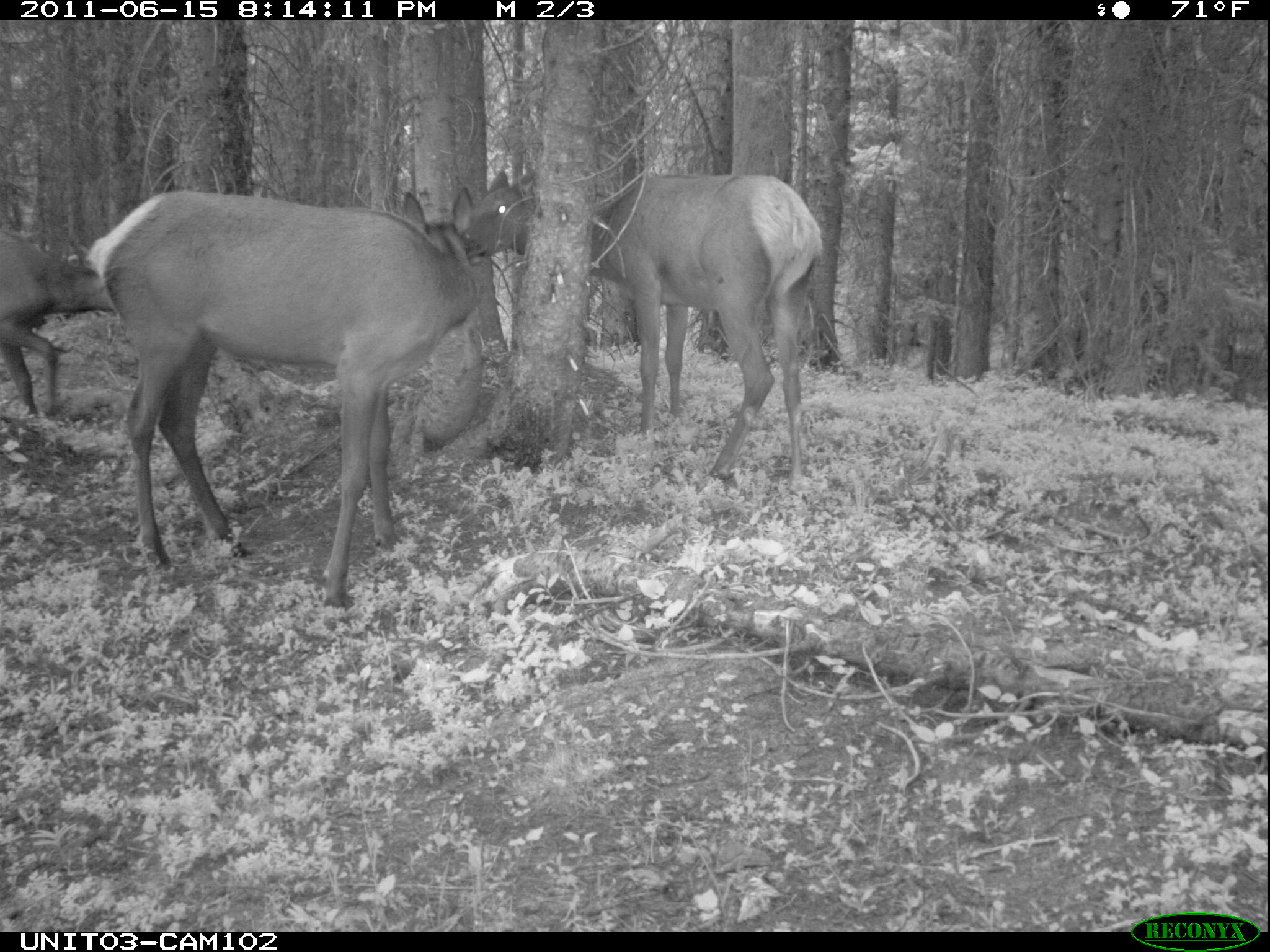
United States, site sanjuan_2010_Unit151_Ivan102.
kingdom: Animalia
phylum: Chordata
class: Mammalia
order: Artiodactyla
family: Cervidae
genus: Cervus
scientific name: Cervus elaphus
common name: red deer